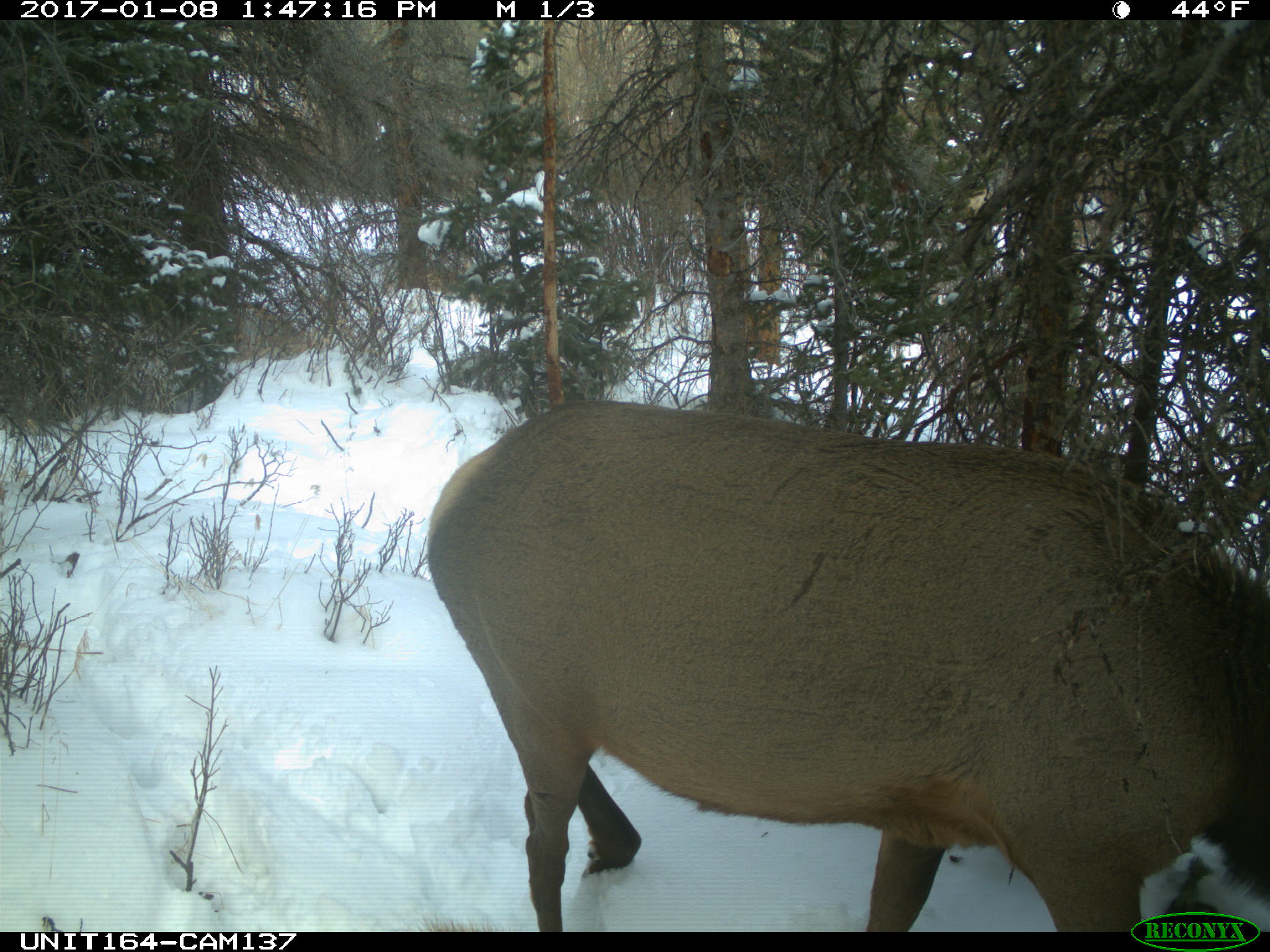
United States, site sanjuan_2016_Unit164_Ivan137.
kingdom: Animalia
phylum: Chordata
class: Mammalia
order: Artiodactyla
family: Cervidae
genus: Cervus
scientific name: Cervus elaphus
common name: red deer